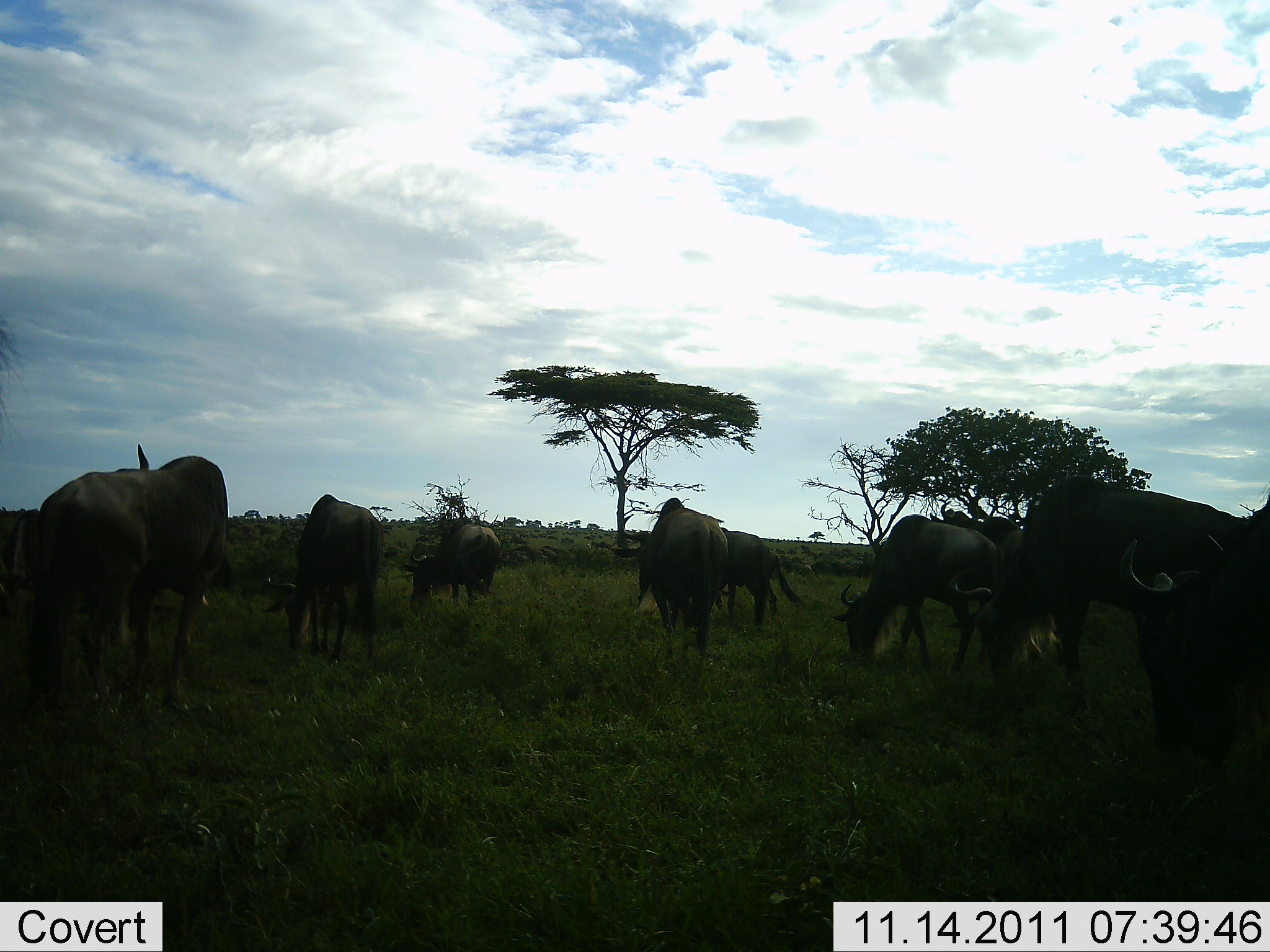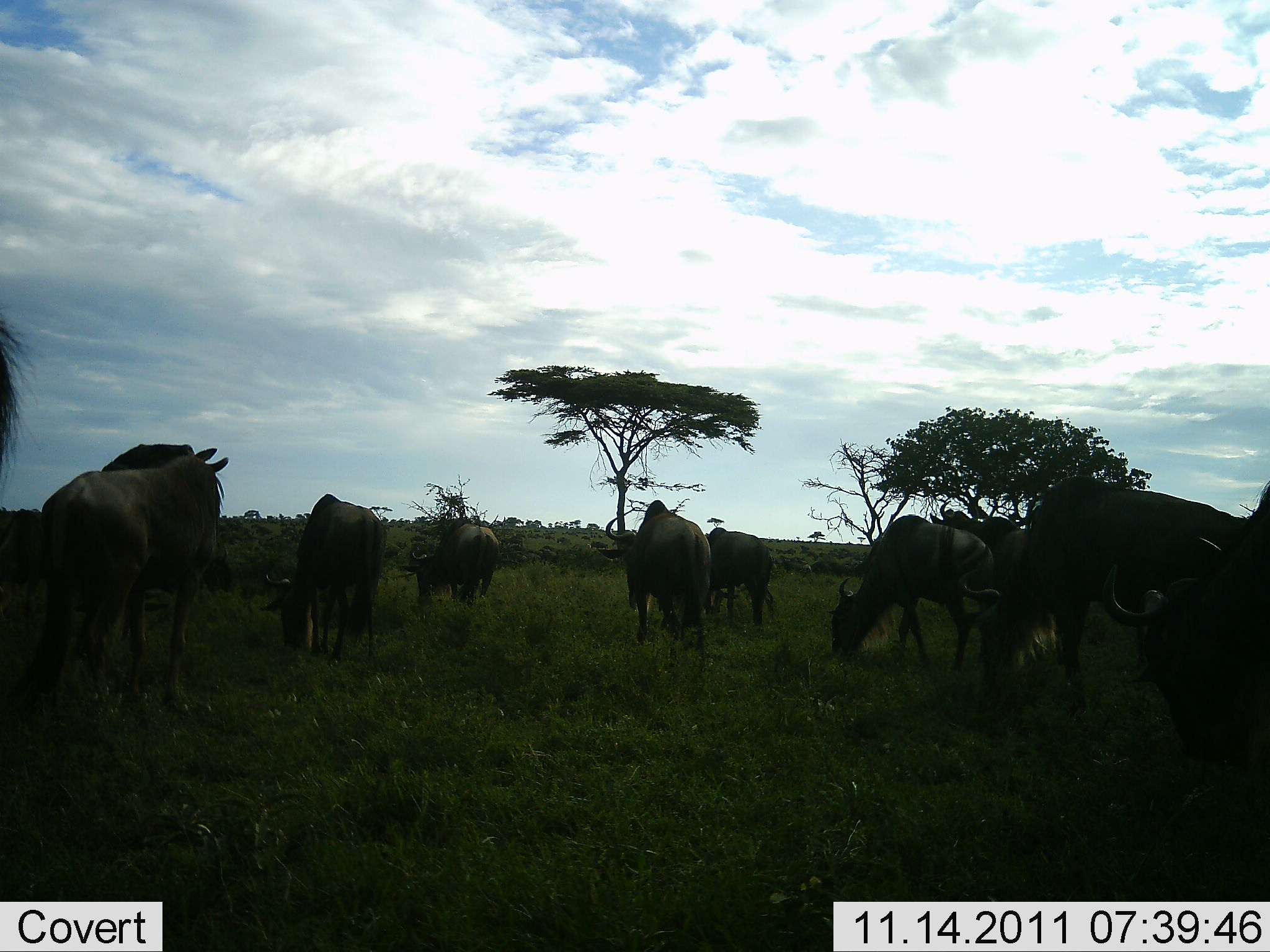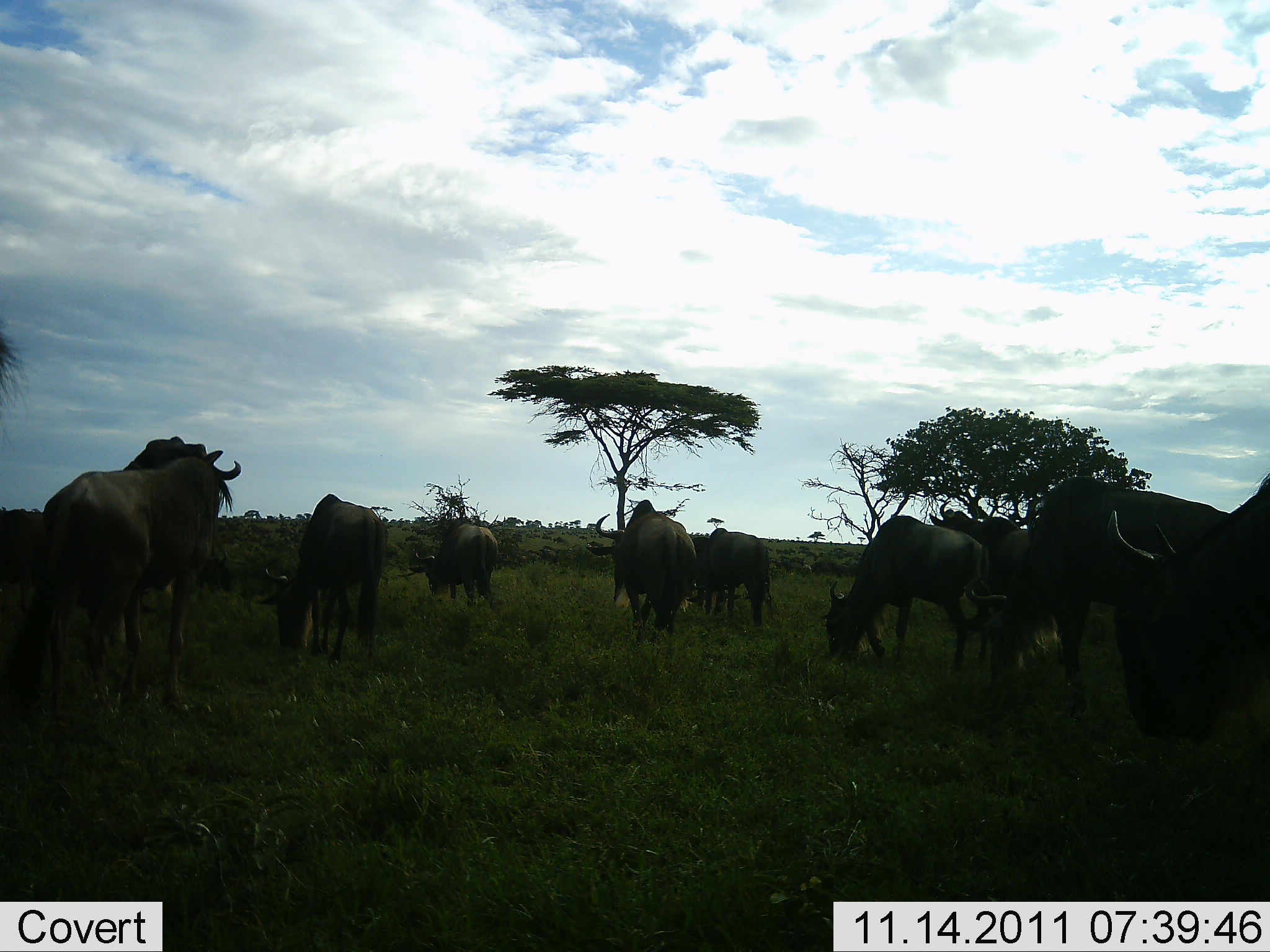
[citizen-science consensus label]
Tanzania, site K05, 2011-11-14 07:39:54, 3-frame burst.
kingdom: Animalia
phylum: Chordata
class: Mammalia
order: Artiodactyla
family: Bovidae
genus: Connochaetes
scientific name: Connochaetes taurinus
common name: blue wildebeest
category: wildebeest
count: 9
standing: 31%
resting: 0%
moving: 38%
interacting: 0%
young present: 0%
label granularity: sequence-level